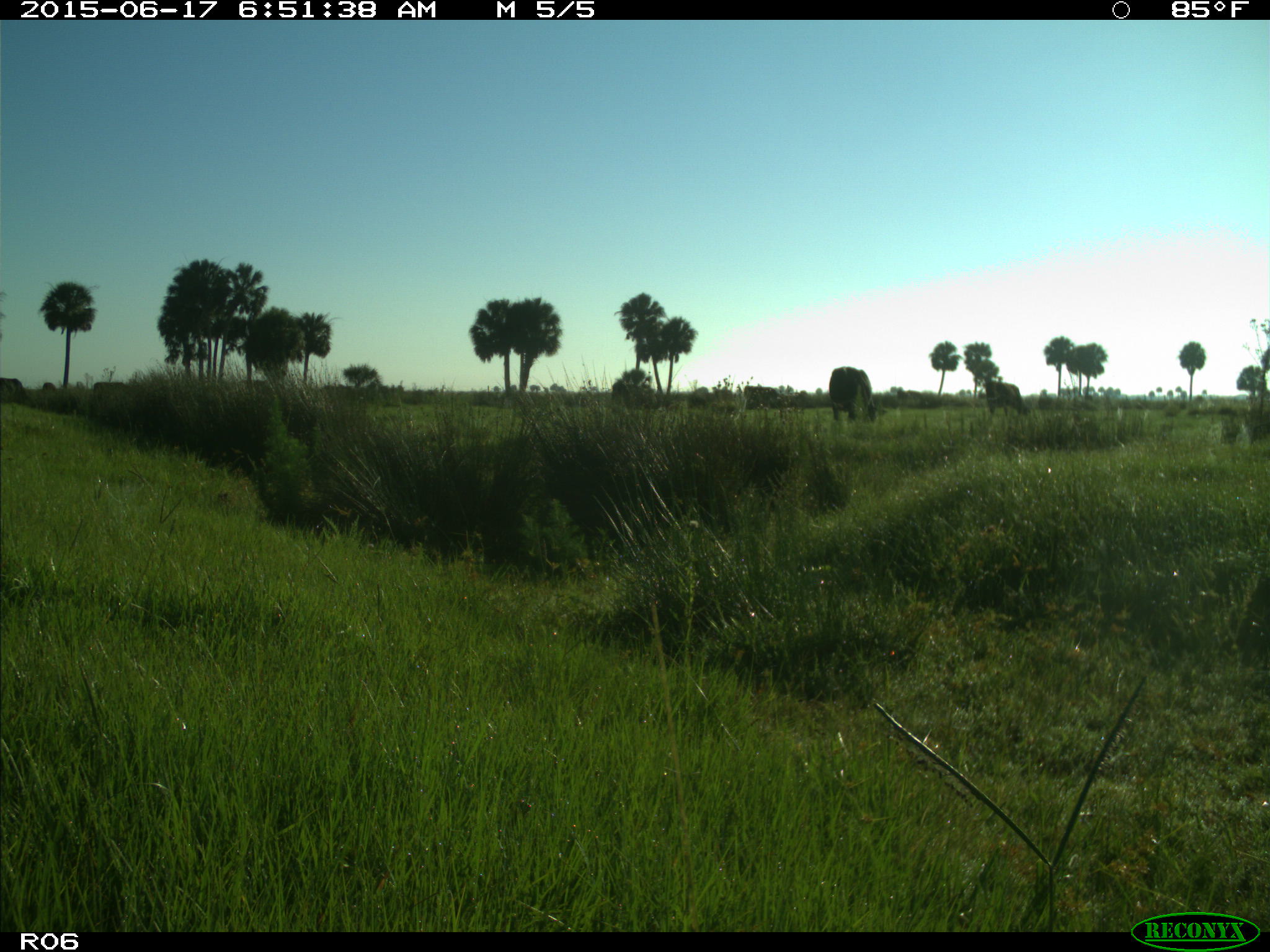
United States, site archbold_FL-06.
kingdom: Animalia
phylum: Chordata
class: Mammalia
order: Artiodactyla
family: Bovidae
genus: Bos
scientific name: Bos taurus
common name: domestic cow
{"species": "Bos taurus (domestic cow)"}